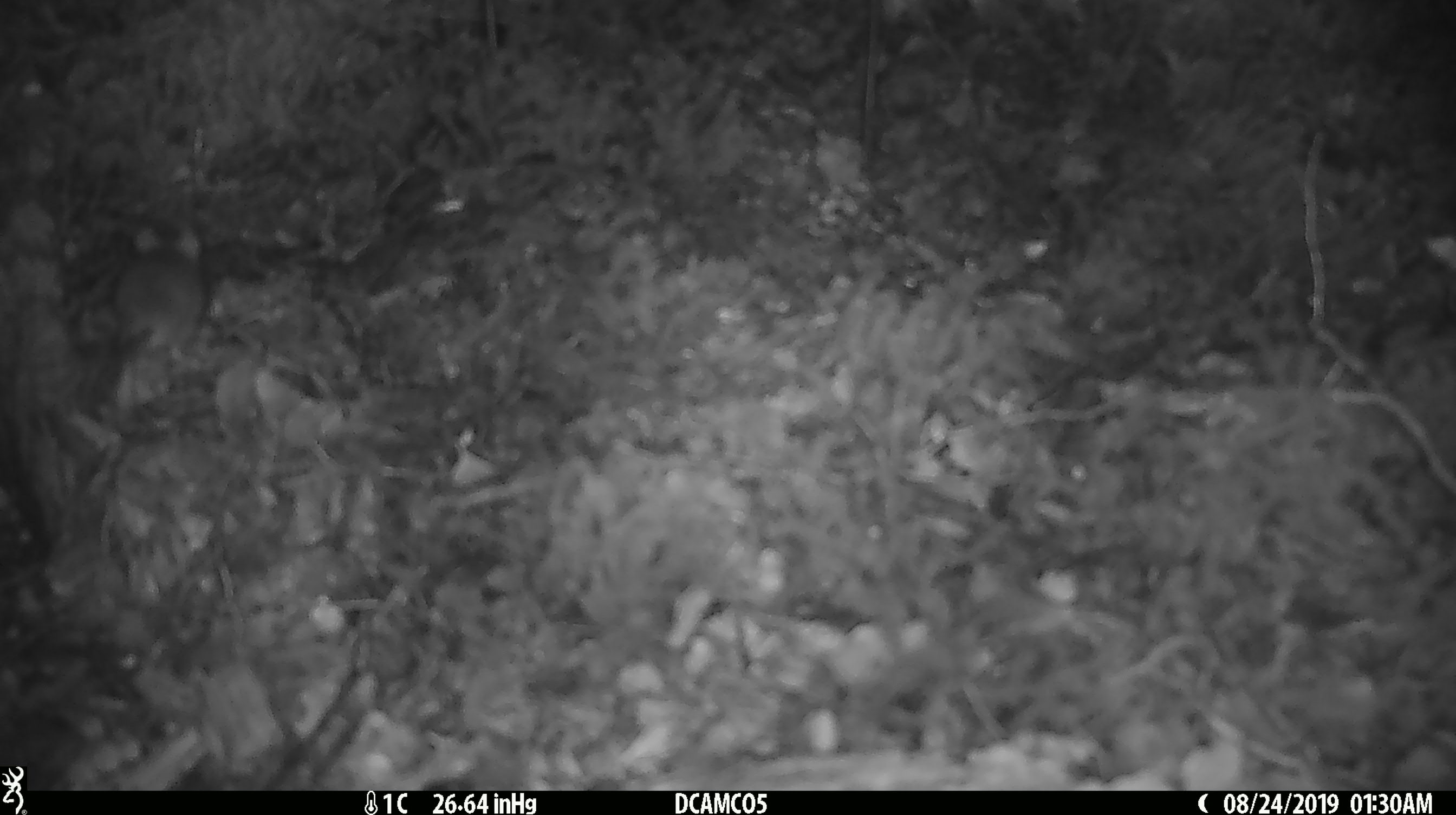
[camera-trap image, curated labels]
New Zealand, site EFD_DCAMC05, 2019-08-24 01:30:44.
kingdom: Animalia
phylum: Chordata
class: Mammalia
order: Rodentia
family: Muridae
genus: Mus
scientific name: Mus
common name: mouse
Mouse (Mus).